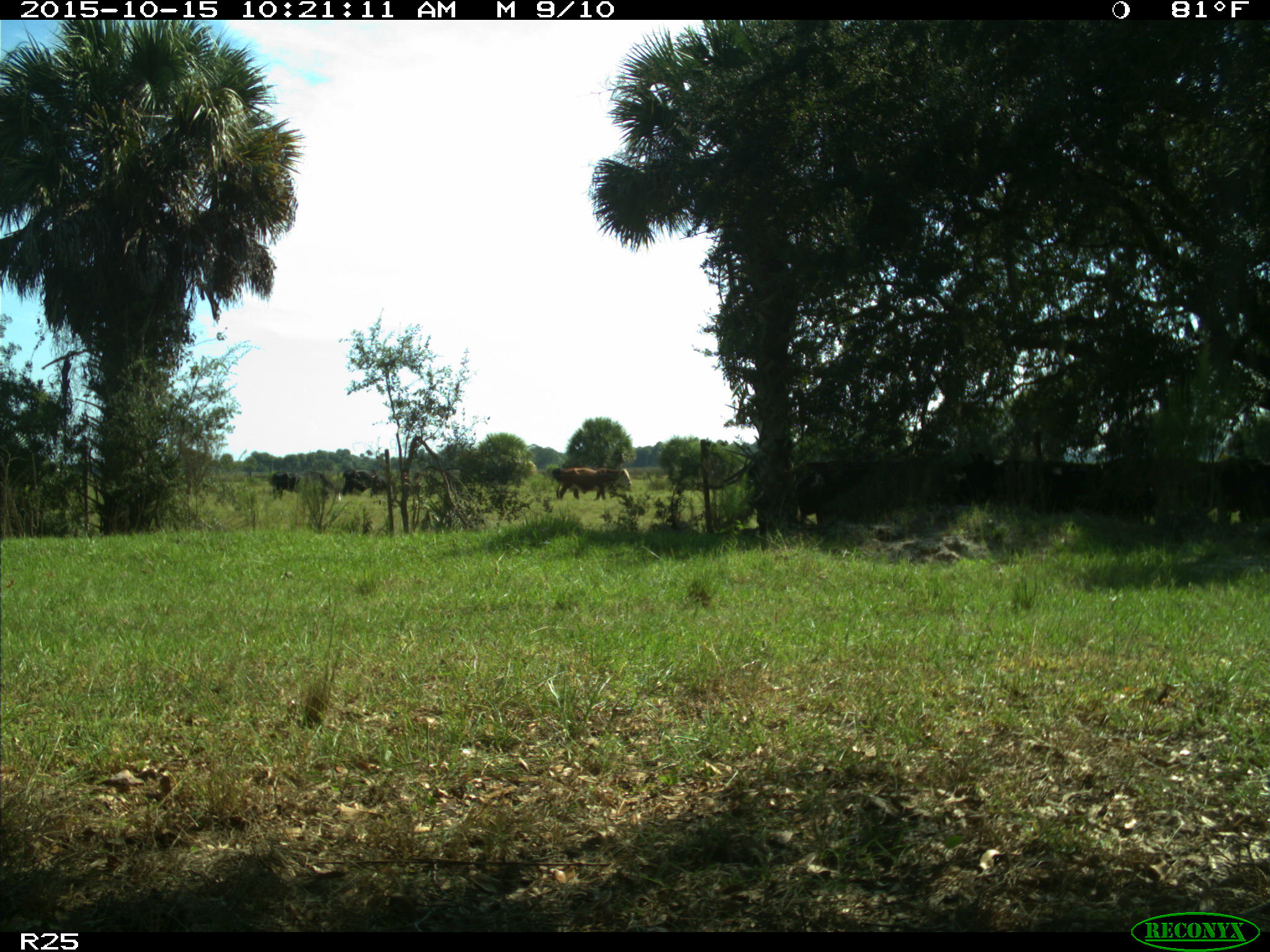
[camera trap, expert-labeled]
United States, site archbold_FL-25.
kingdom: Animalia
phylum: Chordata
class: Mammalia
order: Artiodactyla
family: Bovidae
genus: Bos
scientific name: Bos taurus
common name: domestic cow